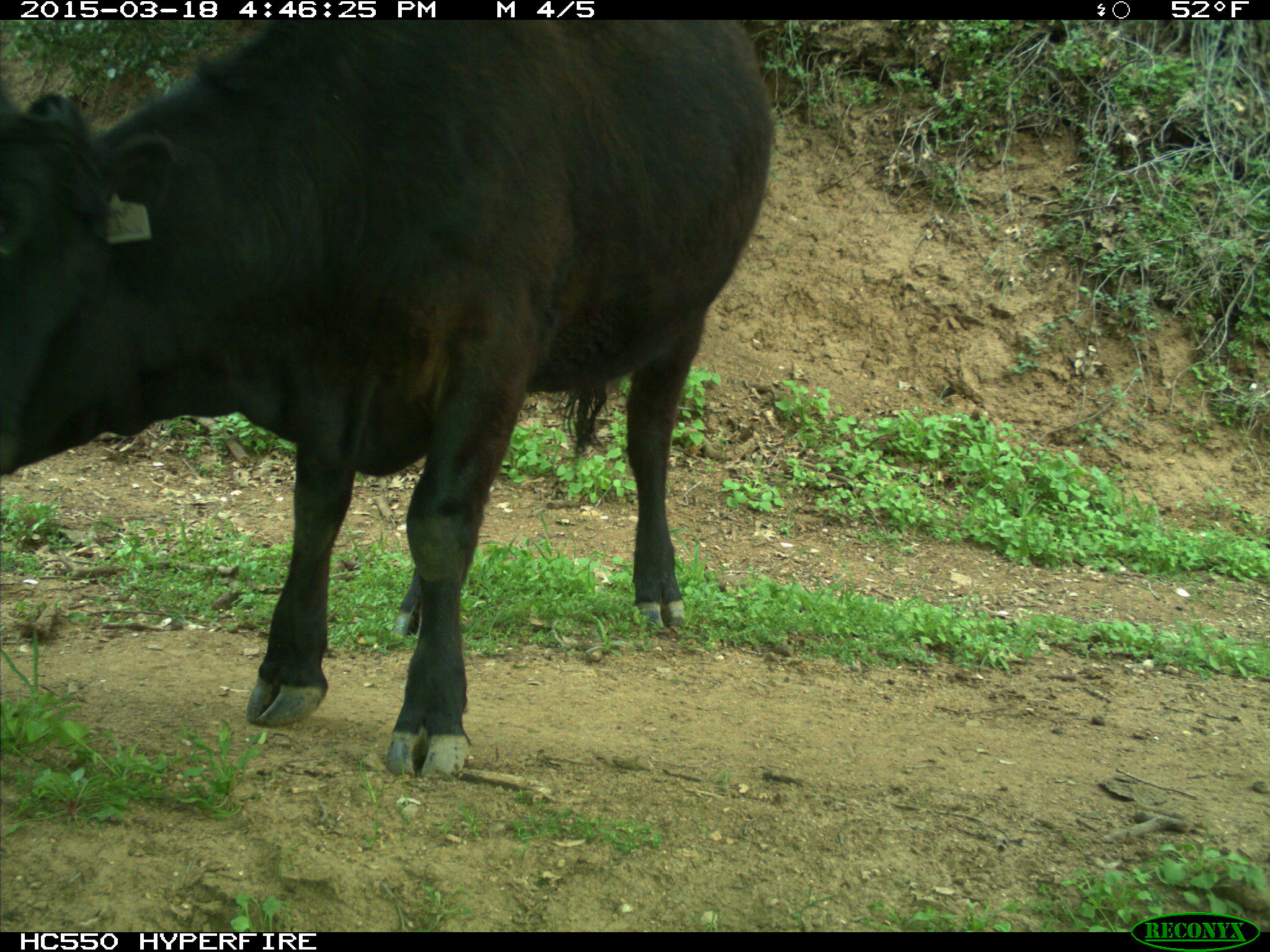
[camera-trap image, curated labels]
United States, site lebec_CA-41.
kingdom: Animalia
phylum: Chordata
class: Mammalia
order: Artiodactyla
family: Bovidae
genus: Bos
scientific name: Bos taurus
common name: domestic cow